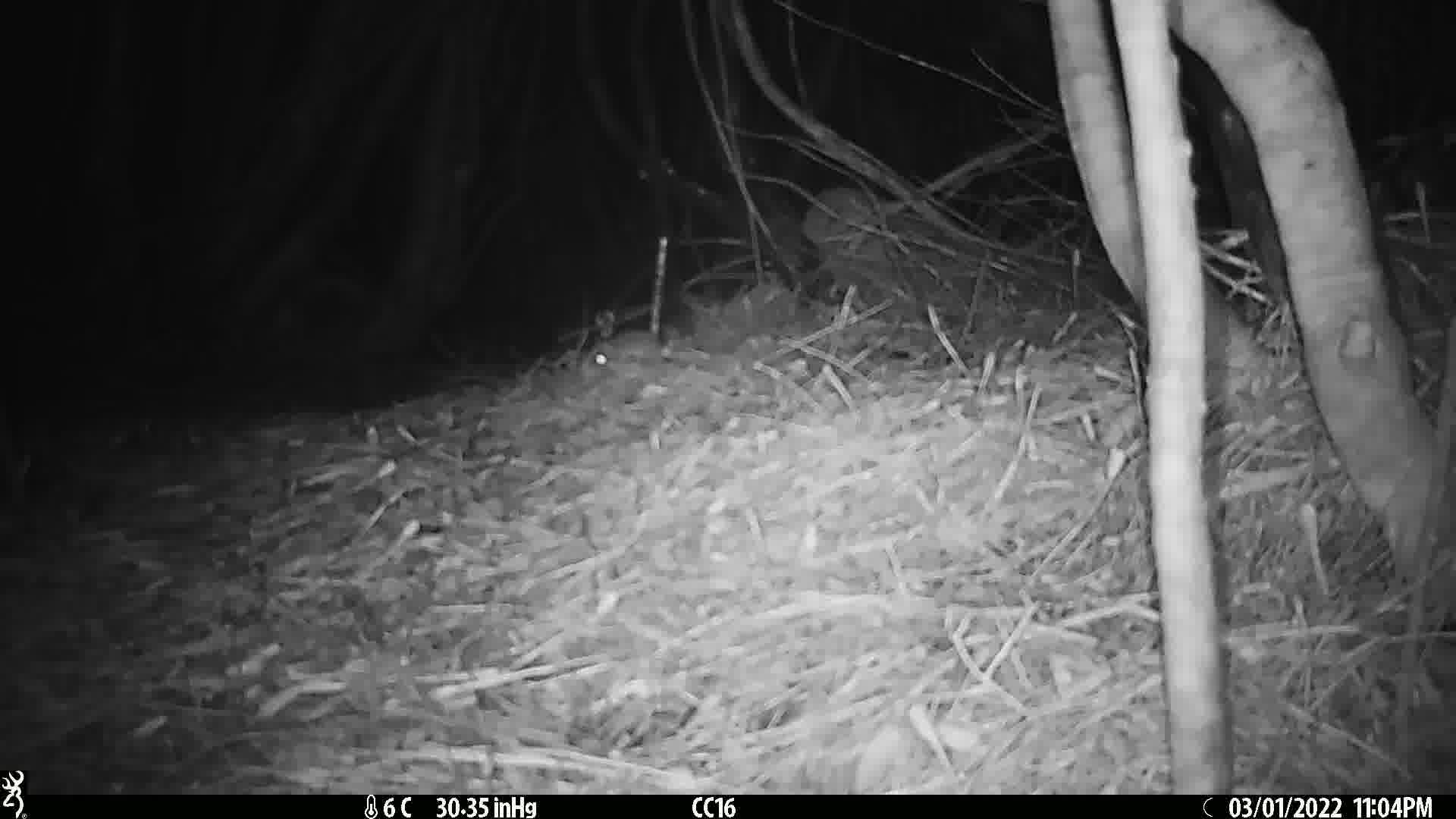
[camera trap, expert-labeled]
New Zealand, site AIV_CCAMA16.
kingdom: Animalia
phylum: Chordata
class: Mammalia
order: Rodentia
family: Muridae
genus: Mus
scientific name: Mus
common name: mouse